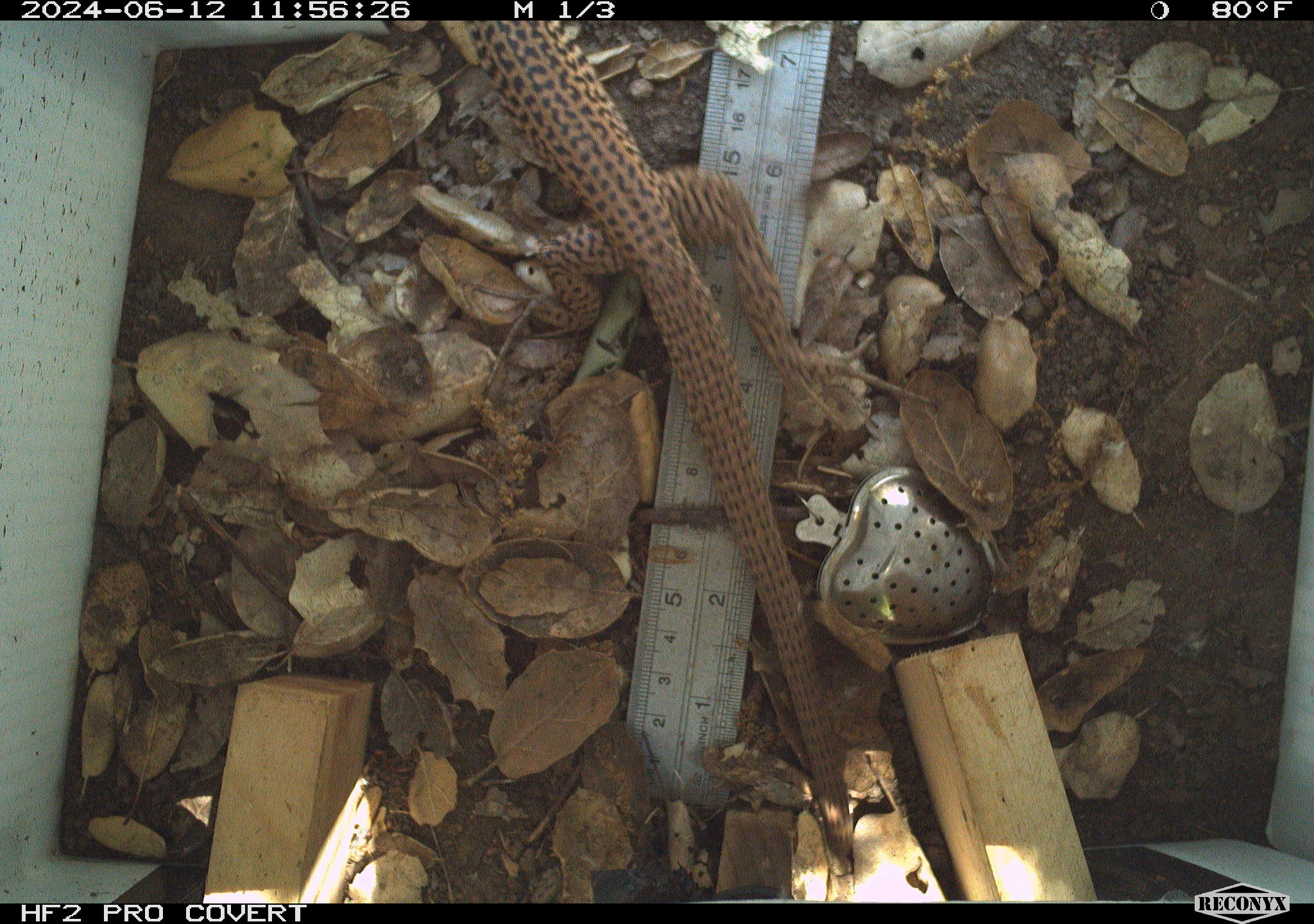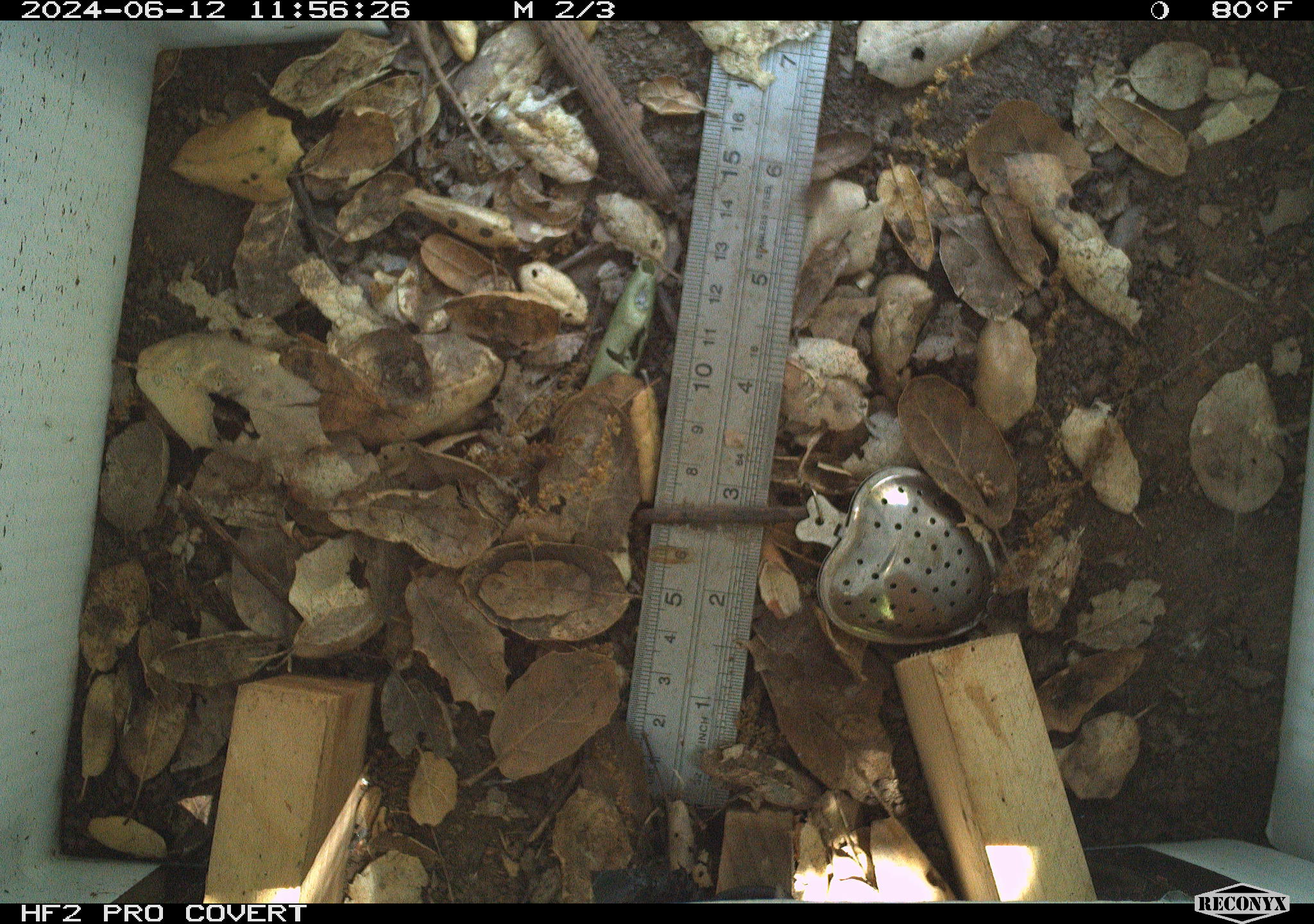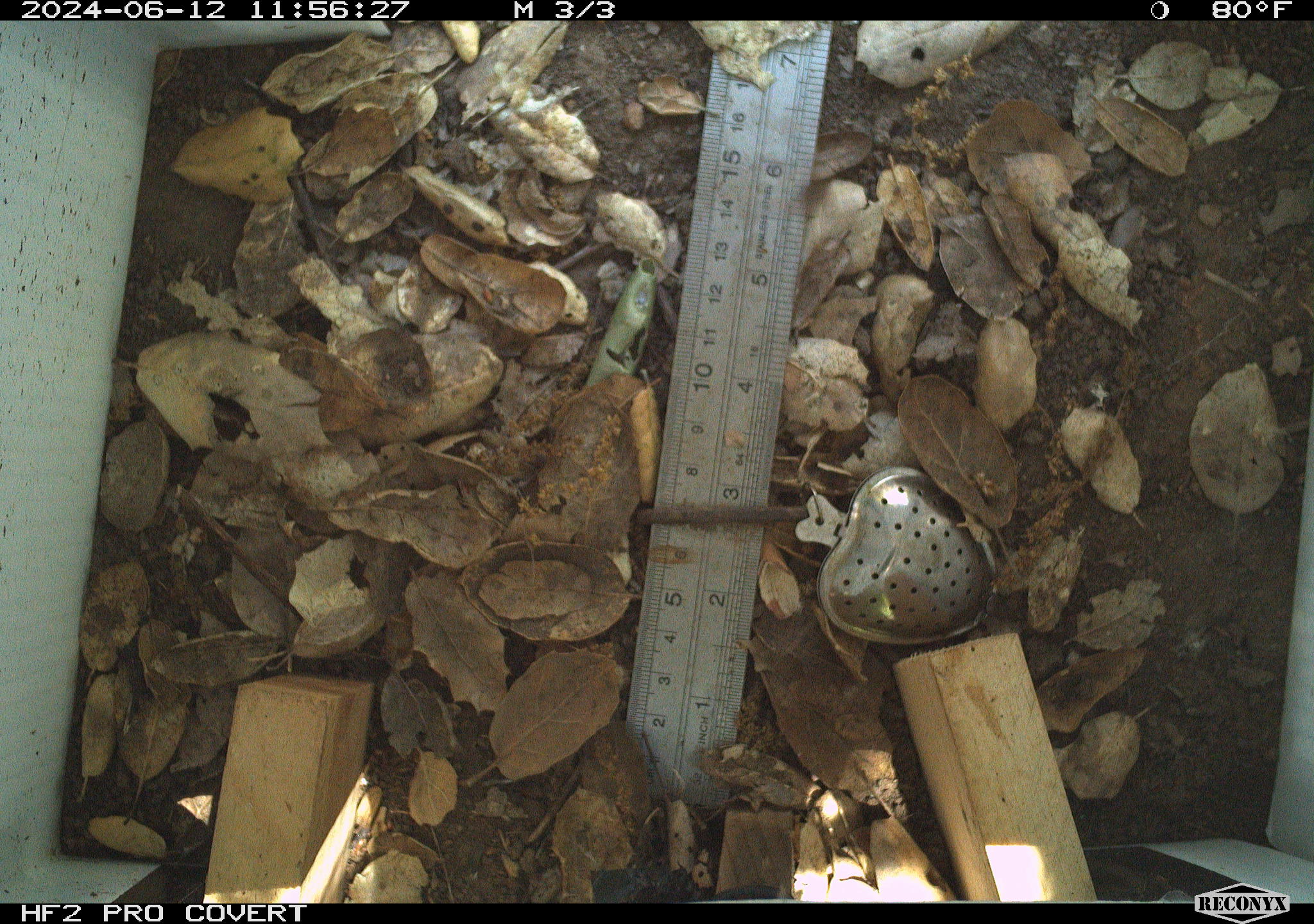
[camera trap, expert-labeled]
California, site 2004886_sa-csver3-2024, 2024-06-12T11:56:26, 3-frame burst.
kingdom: Animalia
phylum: Chordata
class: Reptilia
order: Squamata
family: Teiidae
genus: Aspidoscelis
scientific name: Aspidoscelis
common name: whiptail lizards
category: aspidoscelis species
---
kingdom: Animalia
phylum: Chordata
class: Reptilia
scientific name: Reptilia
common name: reptile